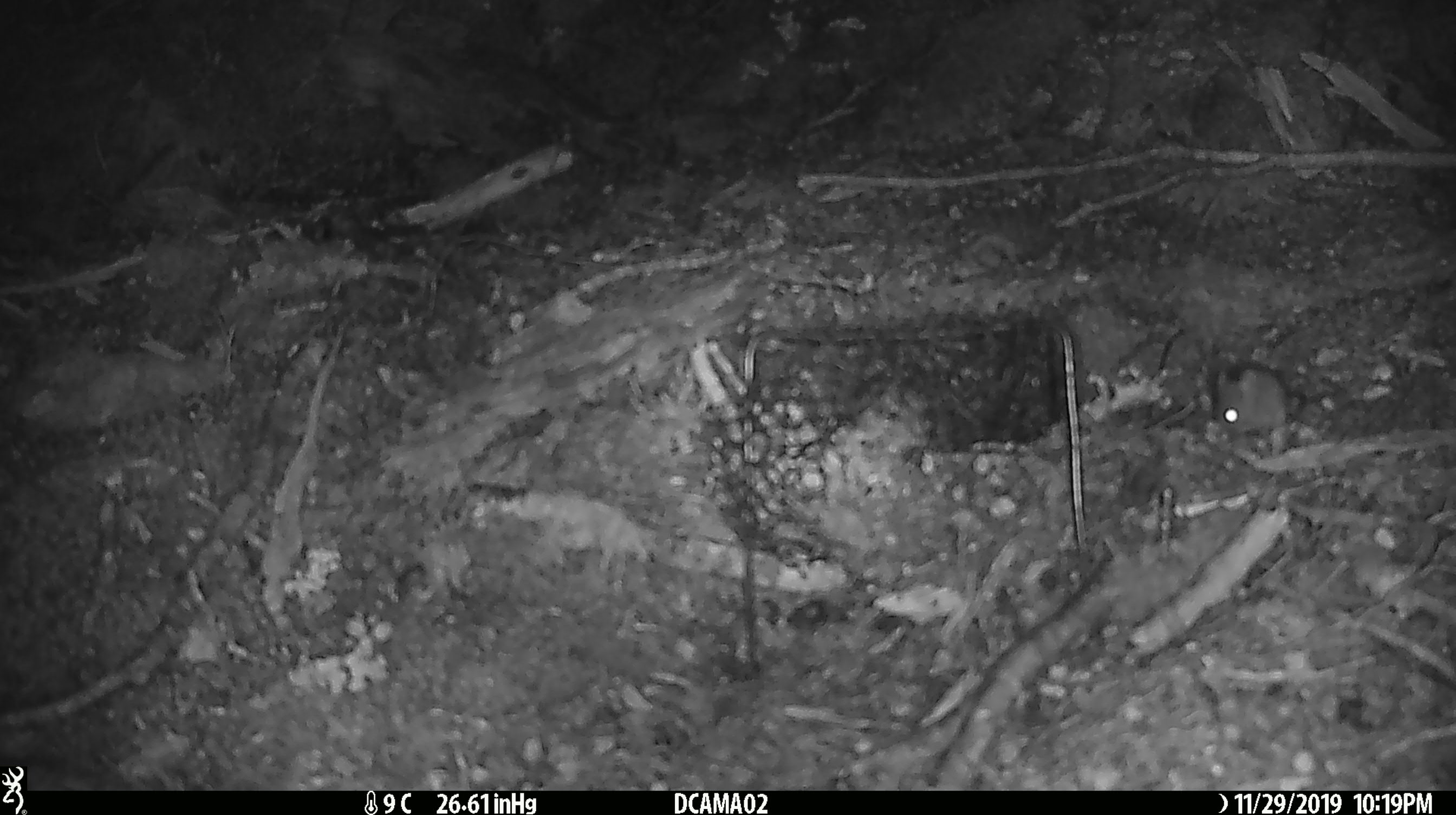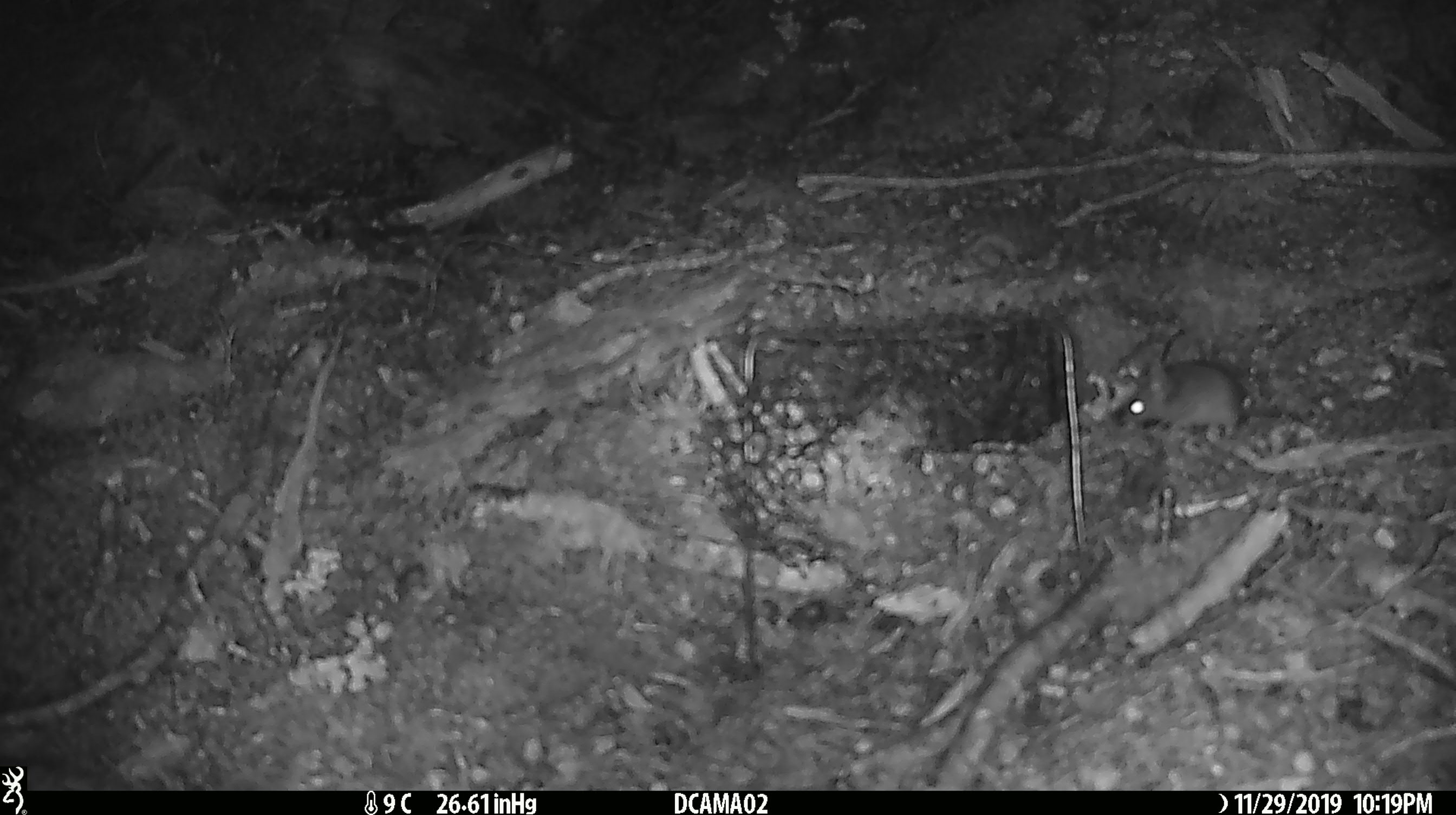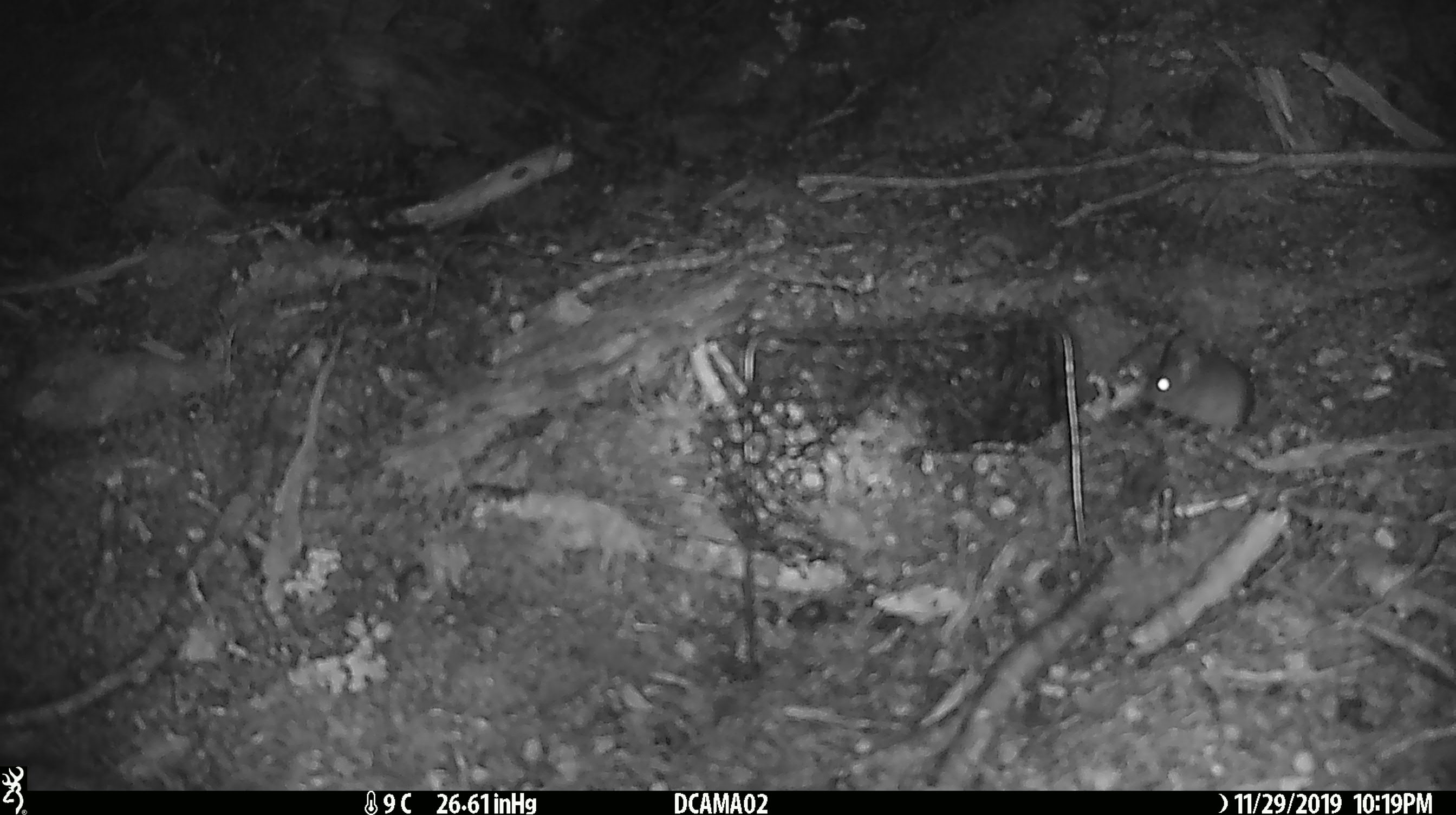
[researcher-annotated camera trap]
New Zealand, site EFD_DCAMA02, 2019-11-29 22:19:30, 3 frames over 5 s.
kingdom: Animalia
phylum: Chordata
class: Mammalia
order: Rodentia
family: Muridae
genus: Mus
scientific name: Mus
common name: mouse